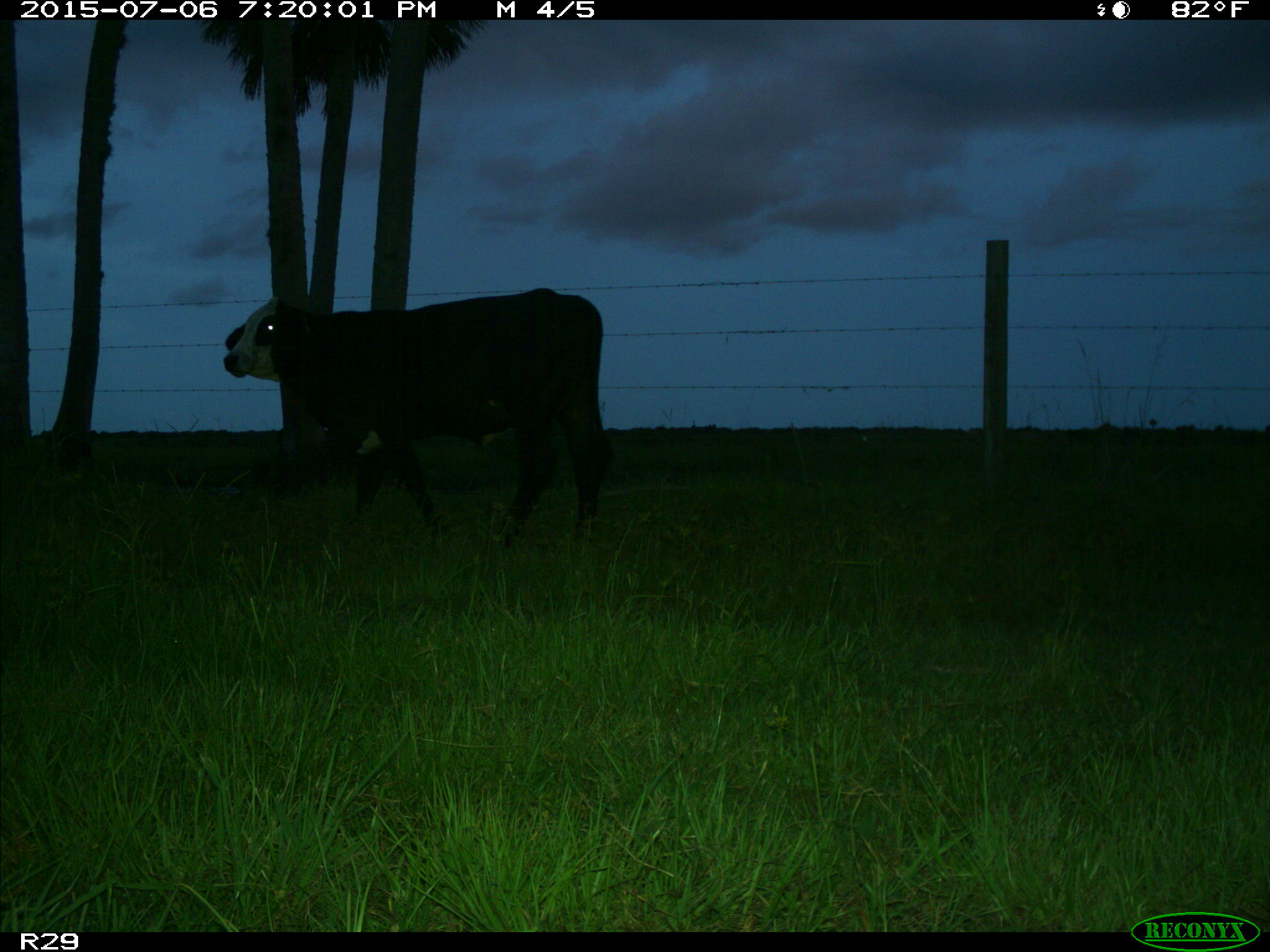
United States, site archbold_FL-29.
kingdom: Animalia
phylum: Chordata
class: Mammalia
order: Artiodactyla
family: Bovidae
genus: Bos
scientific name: Bos taurus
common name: domestic cow